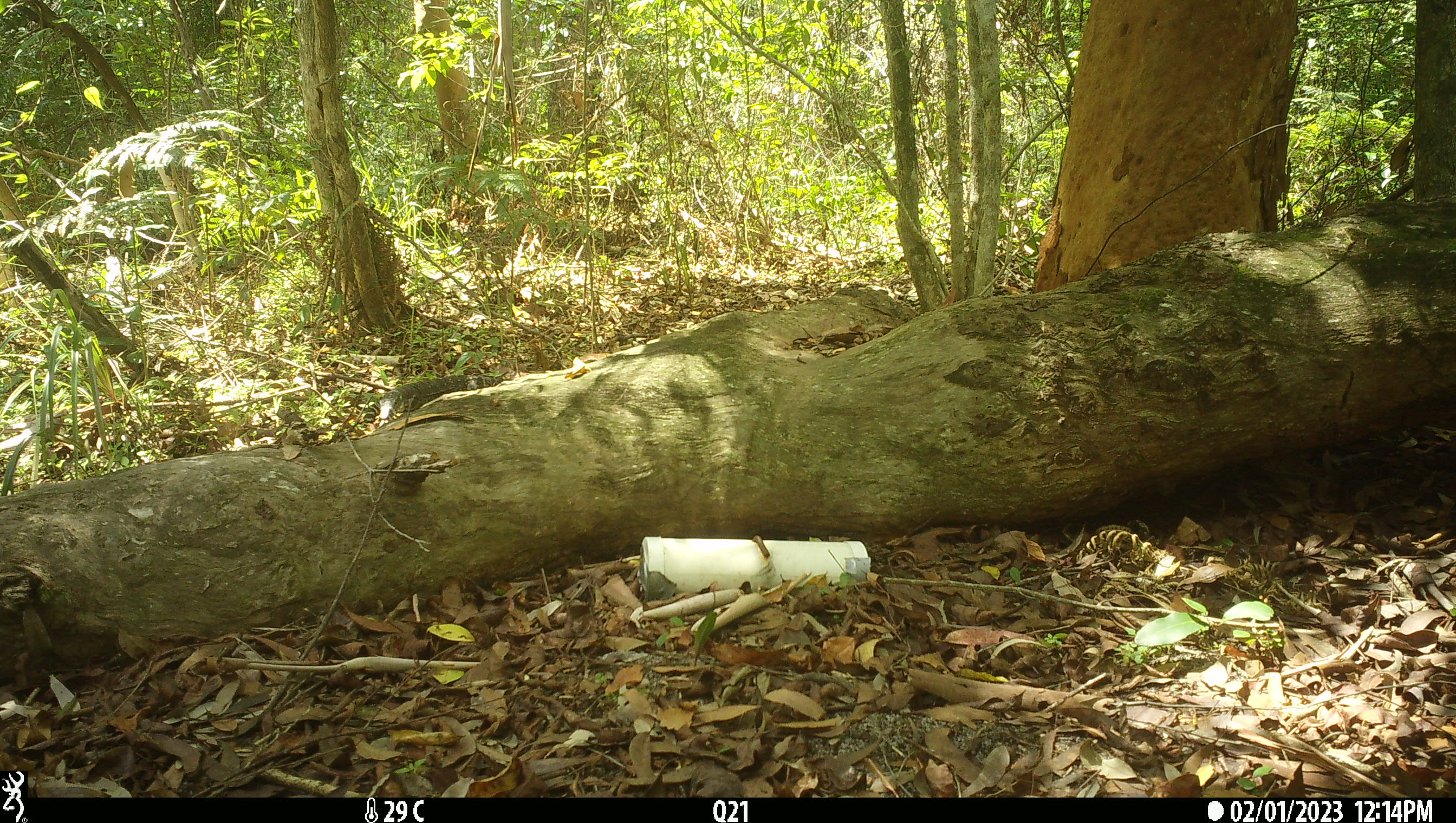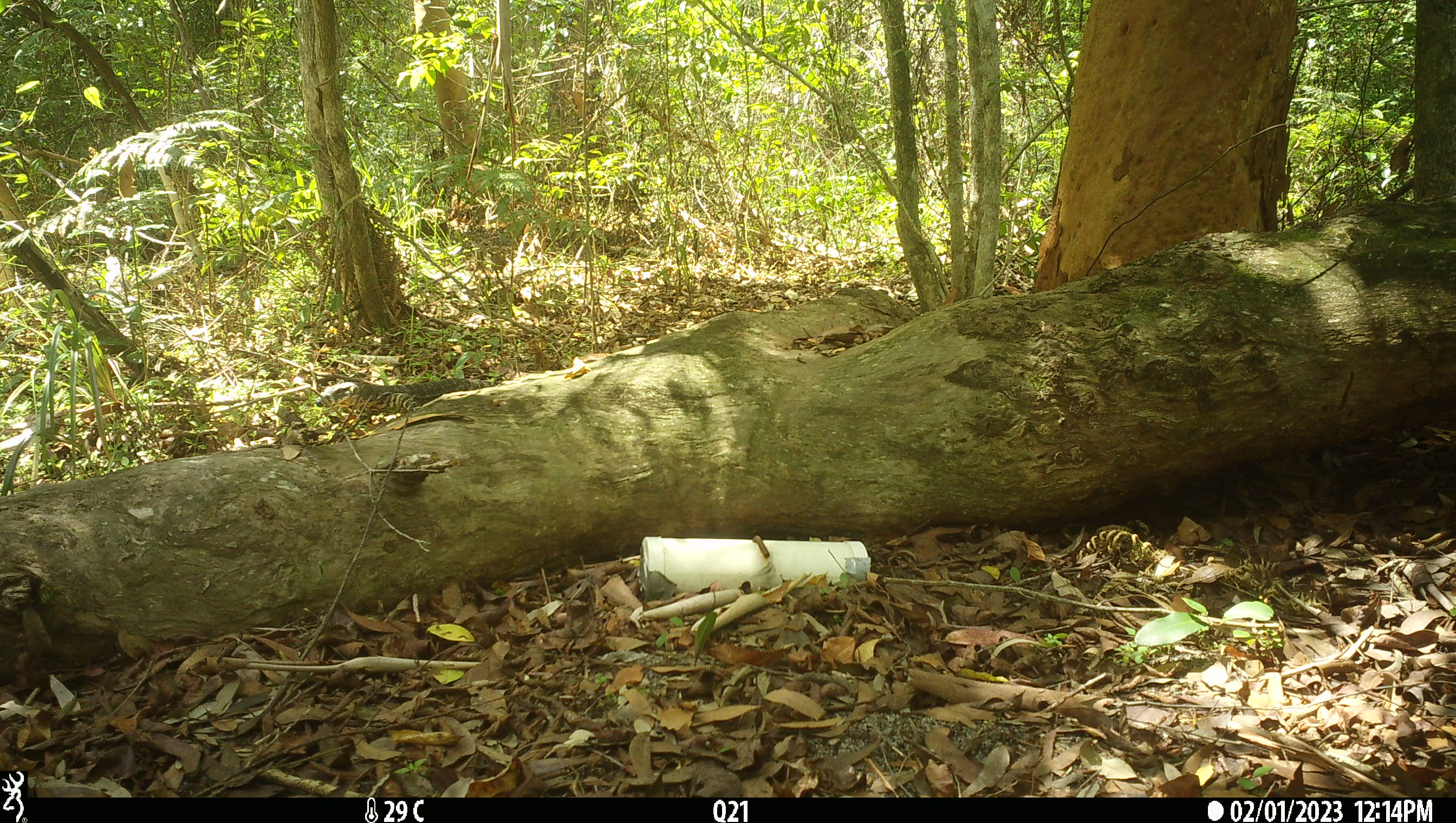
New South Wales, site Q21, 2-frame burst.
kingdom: Animalia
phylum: Chordata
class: Reptilia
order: Squamata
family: Varanidae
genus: Varanus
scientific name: Varanus varius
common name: lace monitor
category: goanna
Goanna (lace monitor) (Varanus varius).